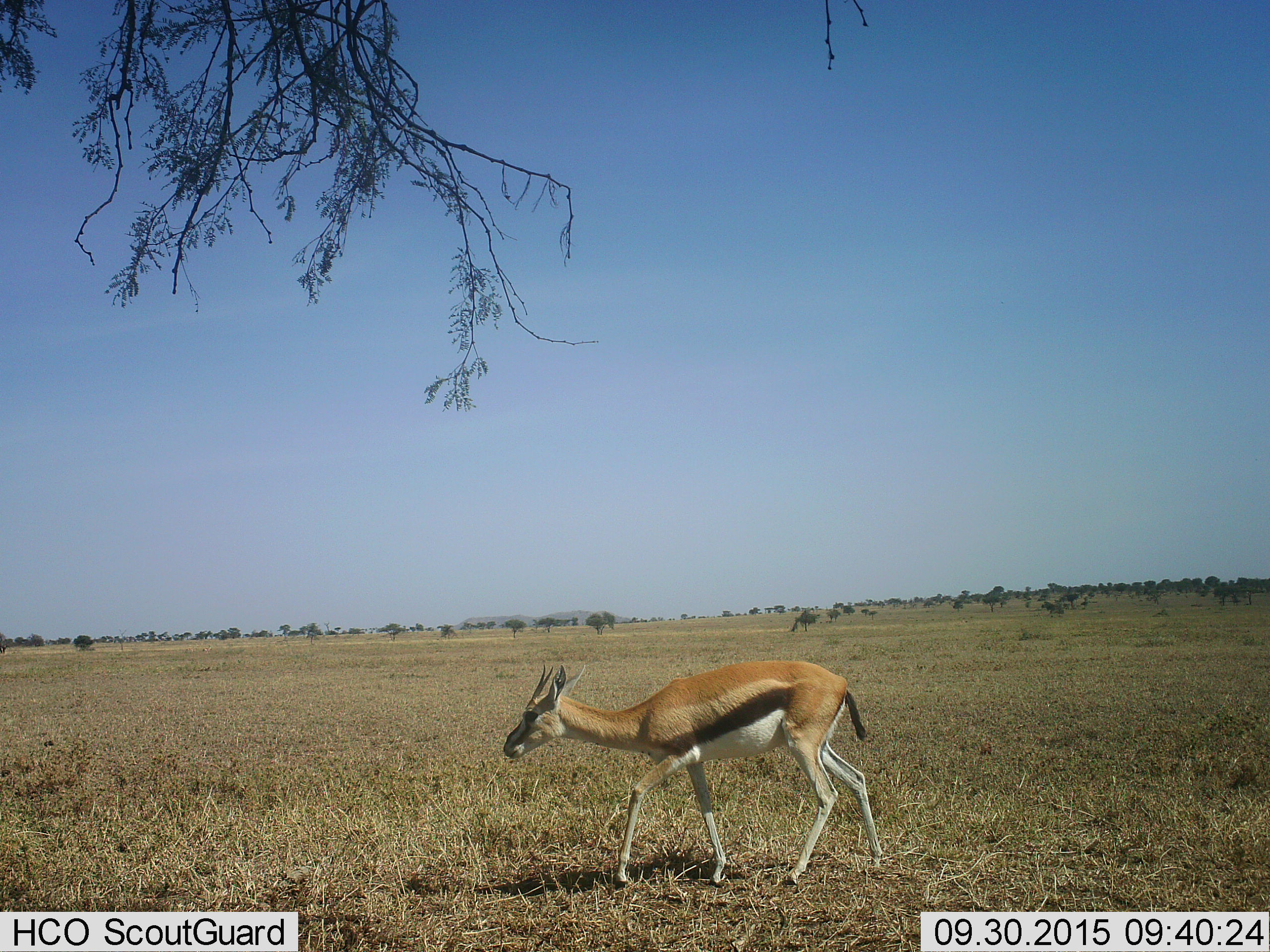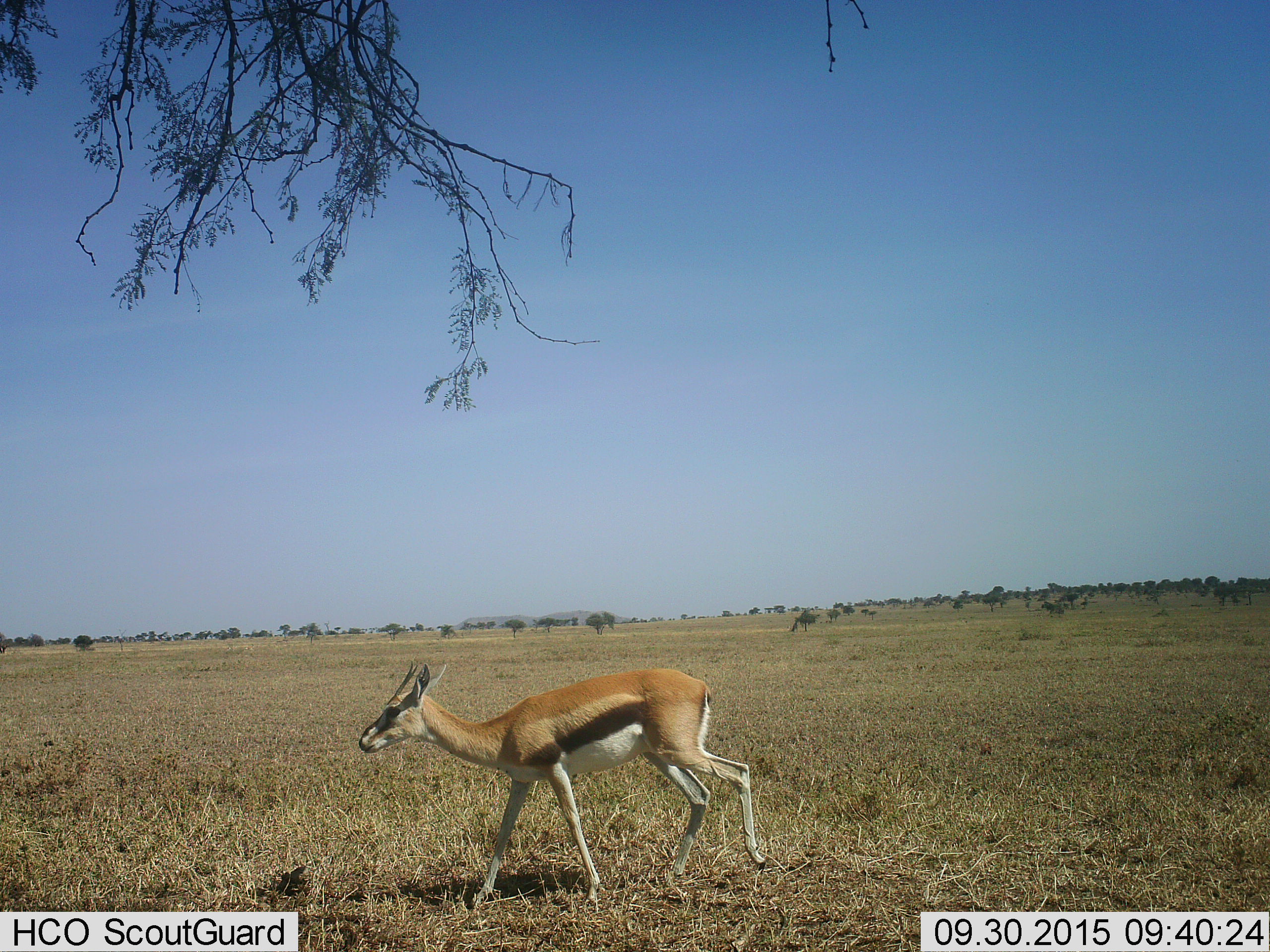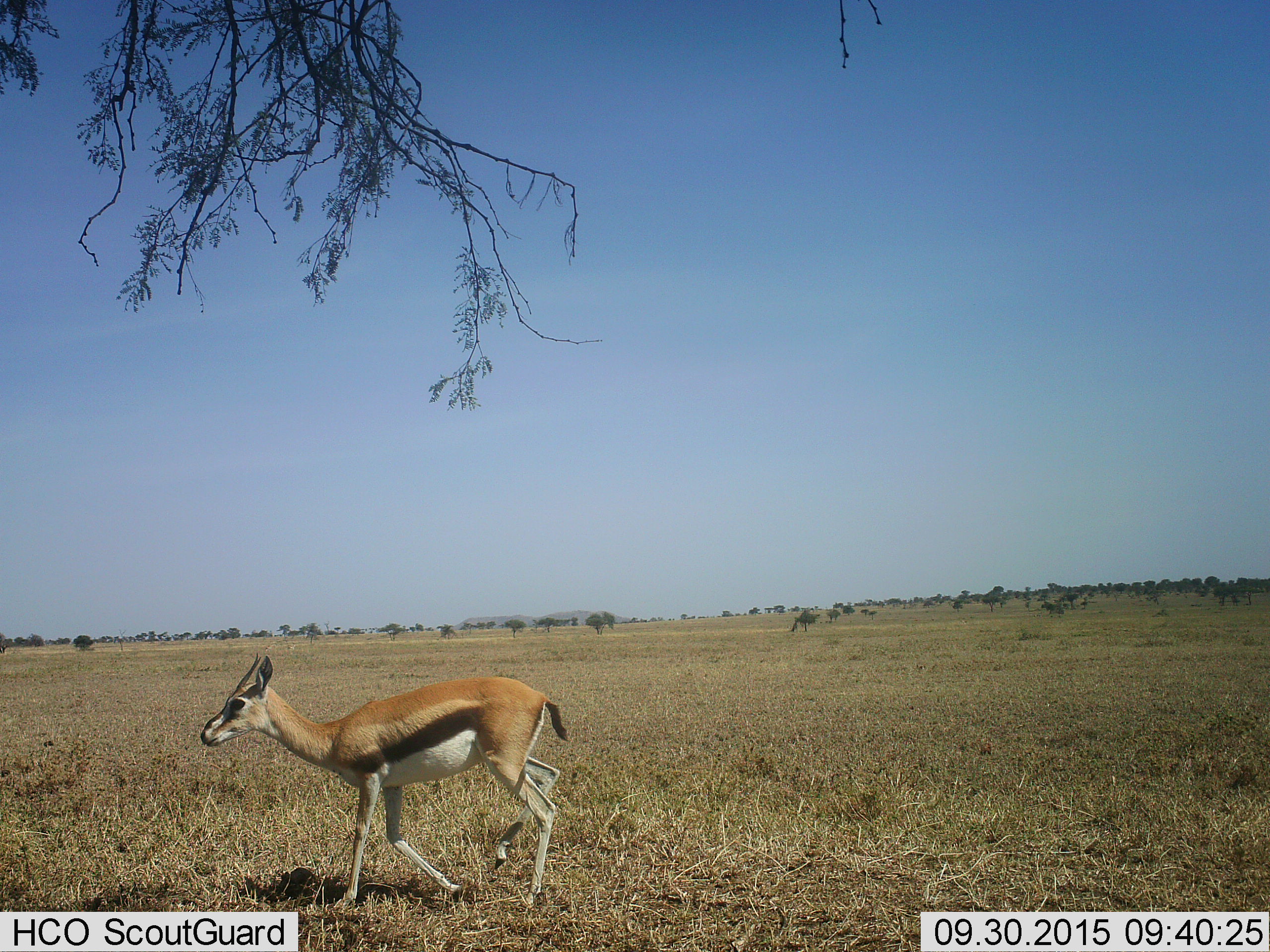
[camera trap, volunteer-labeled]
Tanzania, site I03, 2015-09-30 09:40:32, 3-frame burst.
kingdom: Animalia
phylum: Chordata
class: Mammalia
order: Artiodactyla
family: Bovidae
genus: Eudorcas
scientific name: Eudorcas thomsonii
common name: thomson's gazelle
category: gazellethomsons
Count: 1.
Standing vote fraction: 33%.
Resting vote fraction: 0%.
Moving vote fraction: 100%.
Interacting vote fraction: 0%.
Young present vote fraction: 11%.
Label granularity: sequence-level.